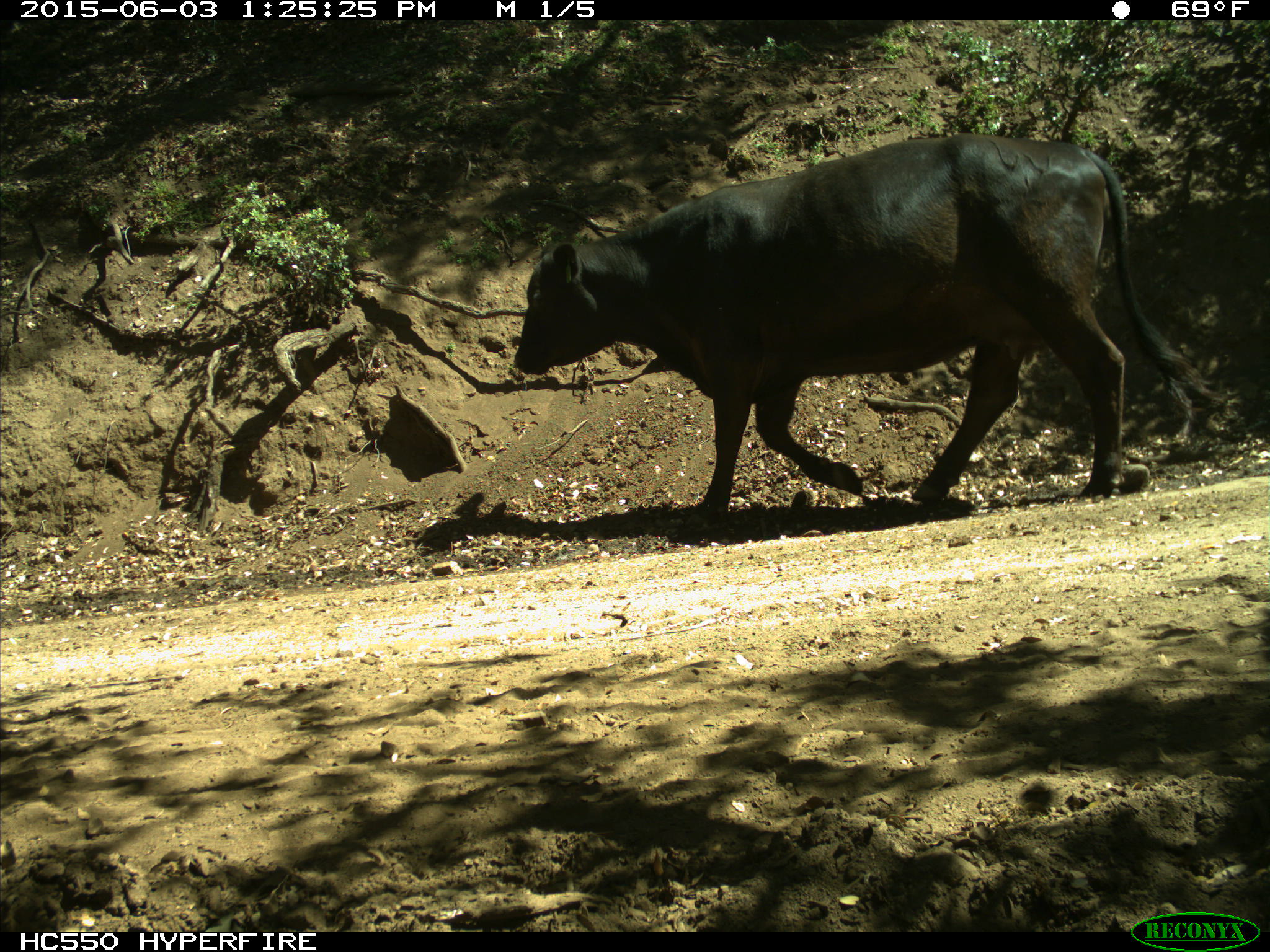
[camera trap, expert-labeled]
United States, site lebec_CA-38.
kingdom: Animalia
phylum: Chordata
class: Mammalia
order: Artiodactyla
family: Bovidae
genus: Bos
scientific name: Bos taurus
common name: domestic cow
Bos taurus (domestic cow).